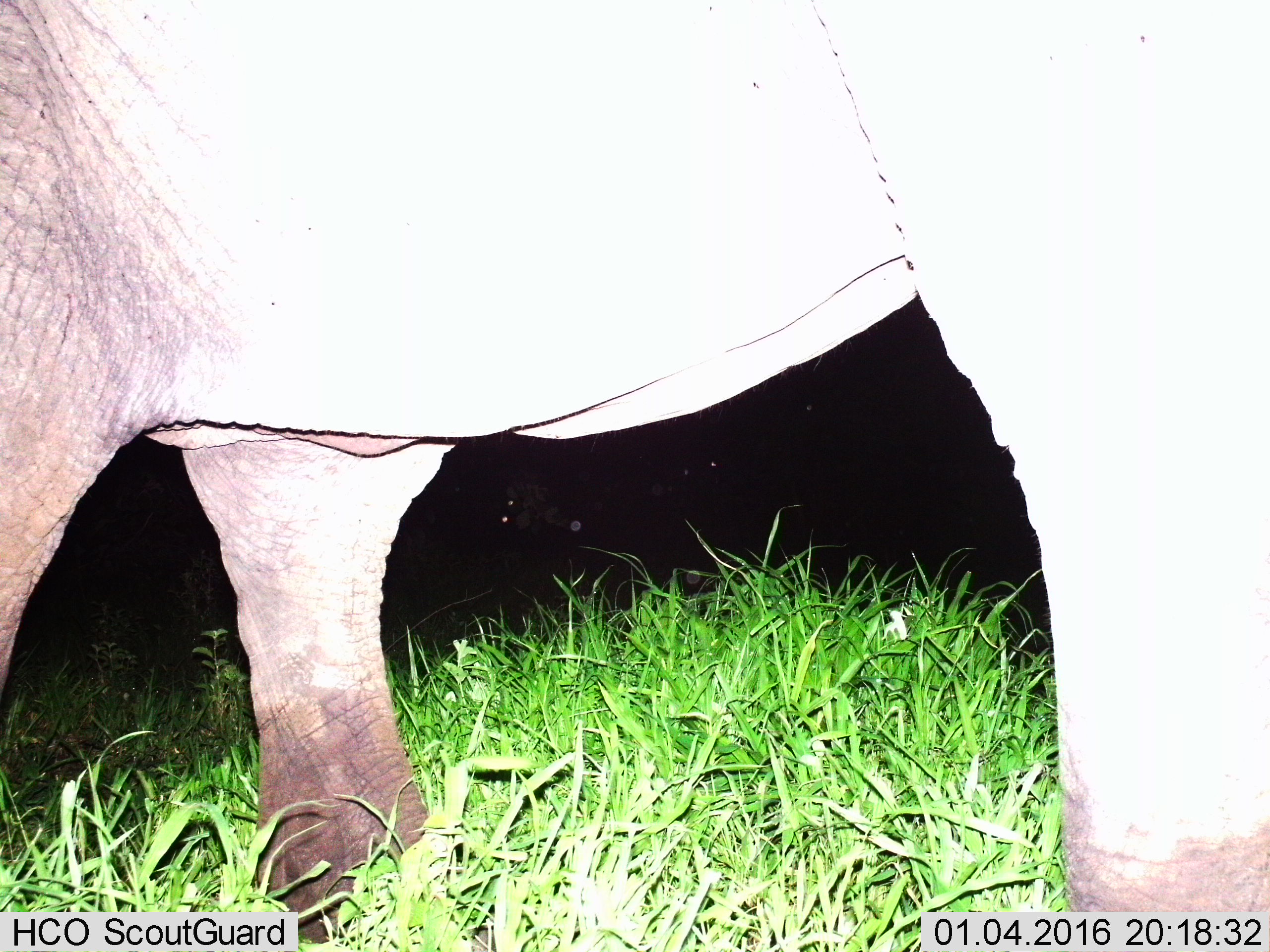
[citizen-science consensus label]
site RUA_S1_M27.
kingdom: Animalia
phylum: Chordata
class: Mammalia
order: Proboscidea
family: Elephantidae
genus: Loxodonta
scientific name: Loxodonta africana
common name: african bush elephant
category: elephant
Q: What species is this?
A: Elephant (african bush elephant) (Loxodonta africana).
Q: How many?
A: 1.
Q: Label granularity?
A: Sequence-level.